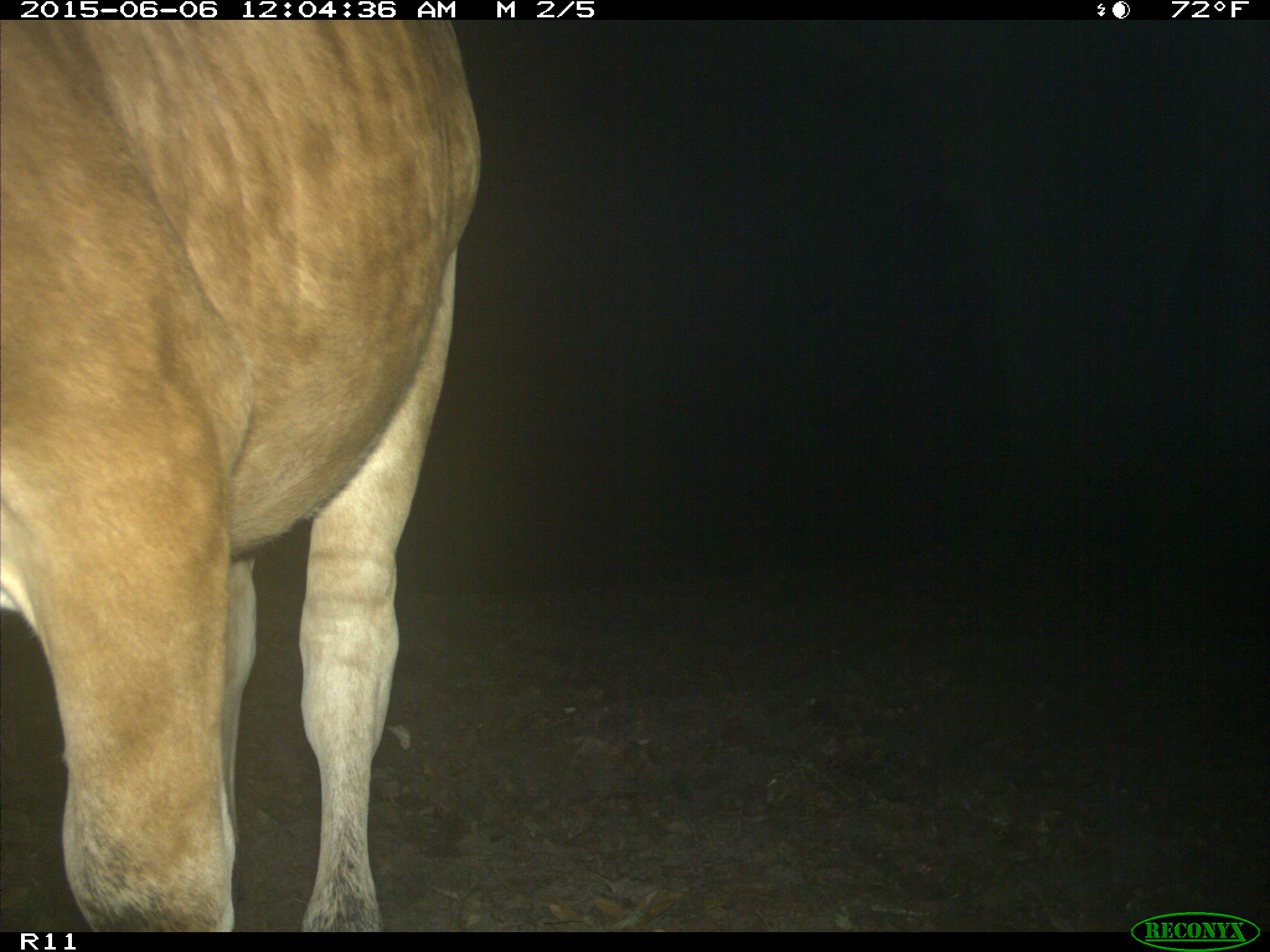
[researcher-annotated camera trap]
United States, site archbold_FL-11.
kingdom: Animalia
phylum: Chordata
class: Mammalia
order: Artiodactyla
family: Bovidae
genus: Bos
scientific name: Bos taurus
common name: domestic cow